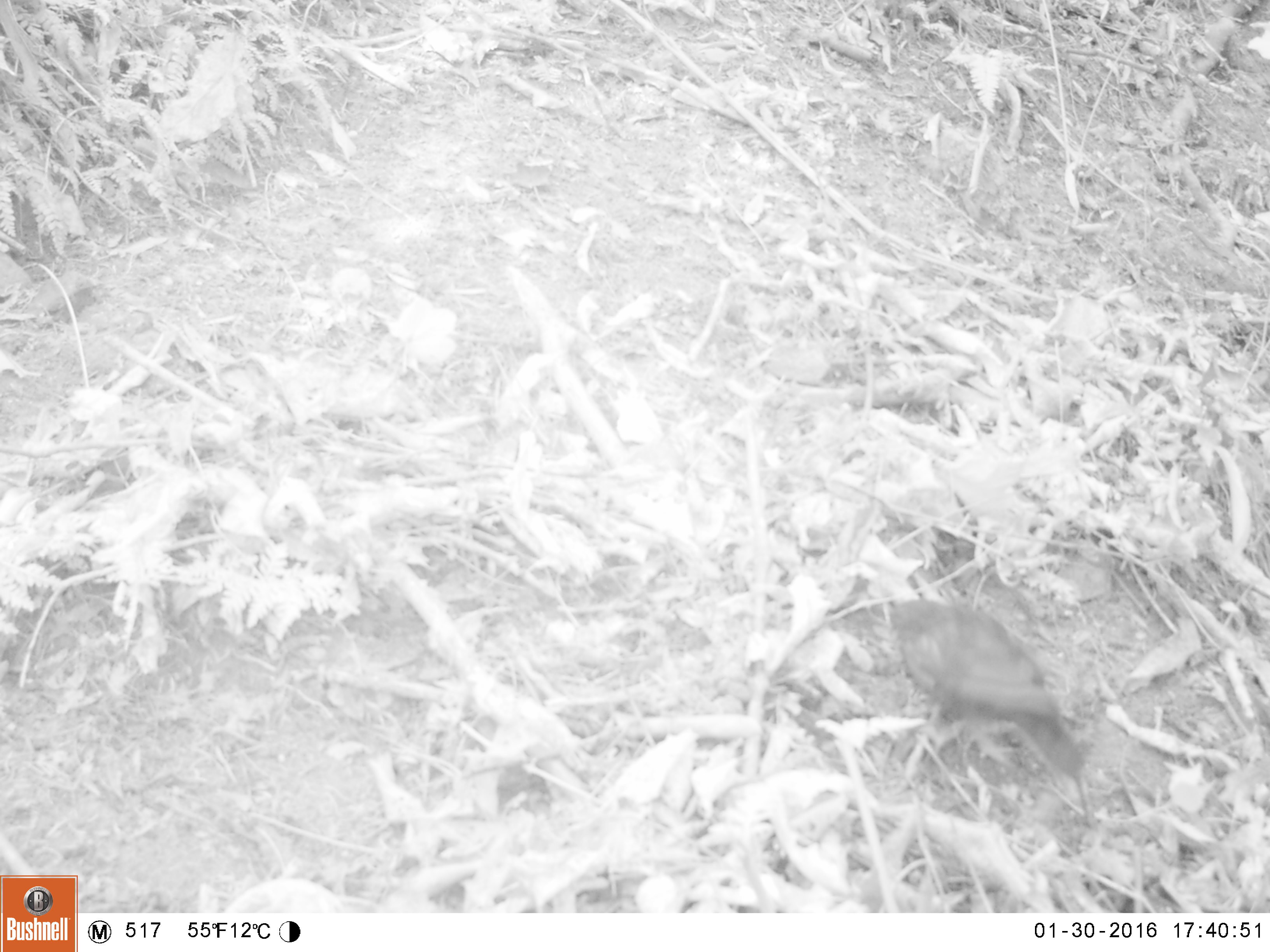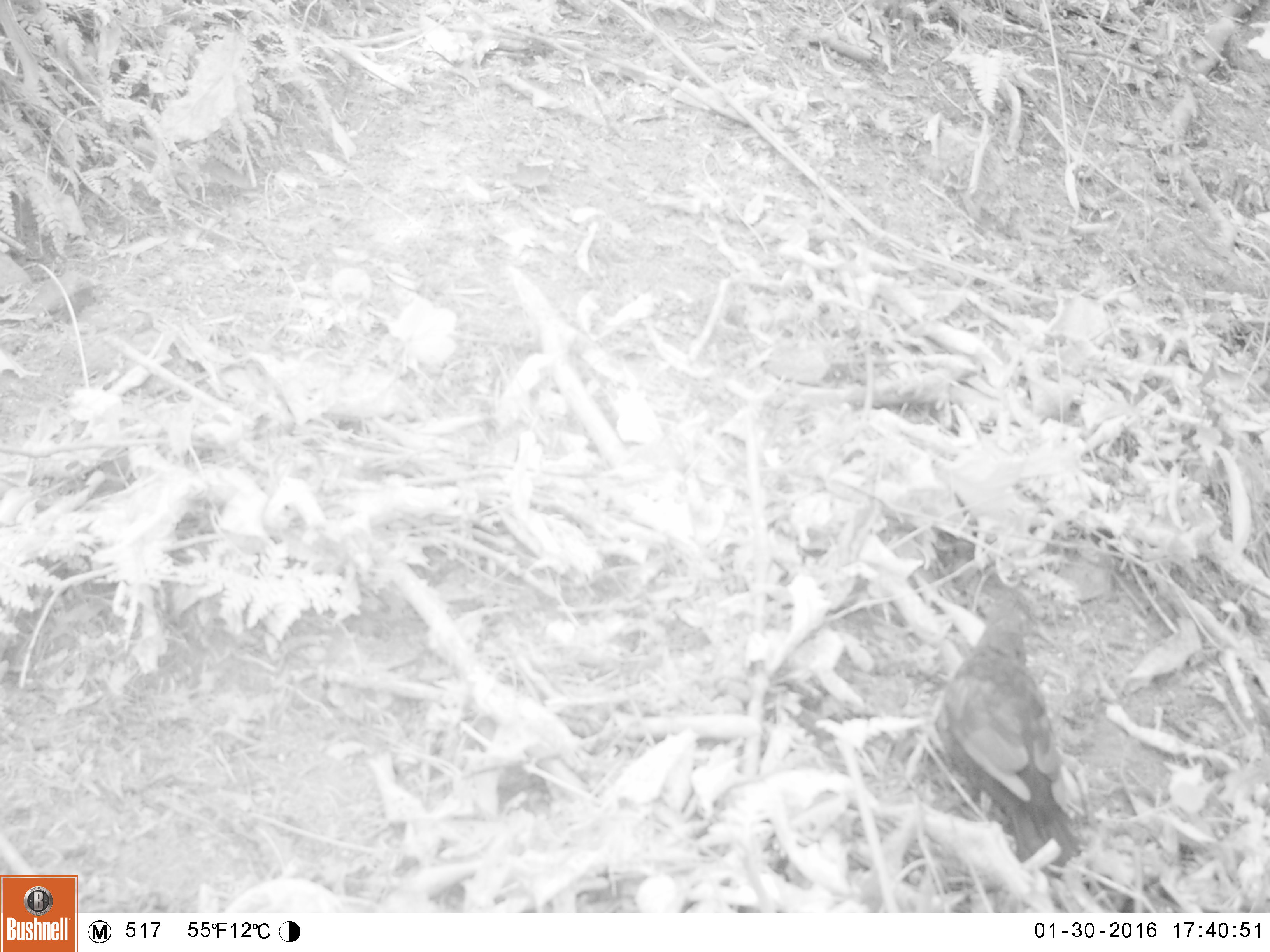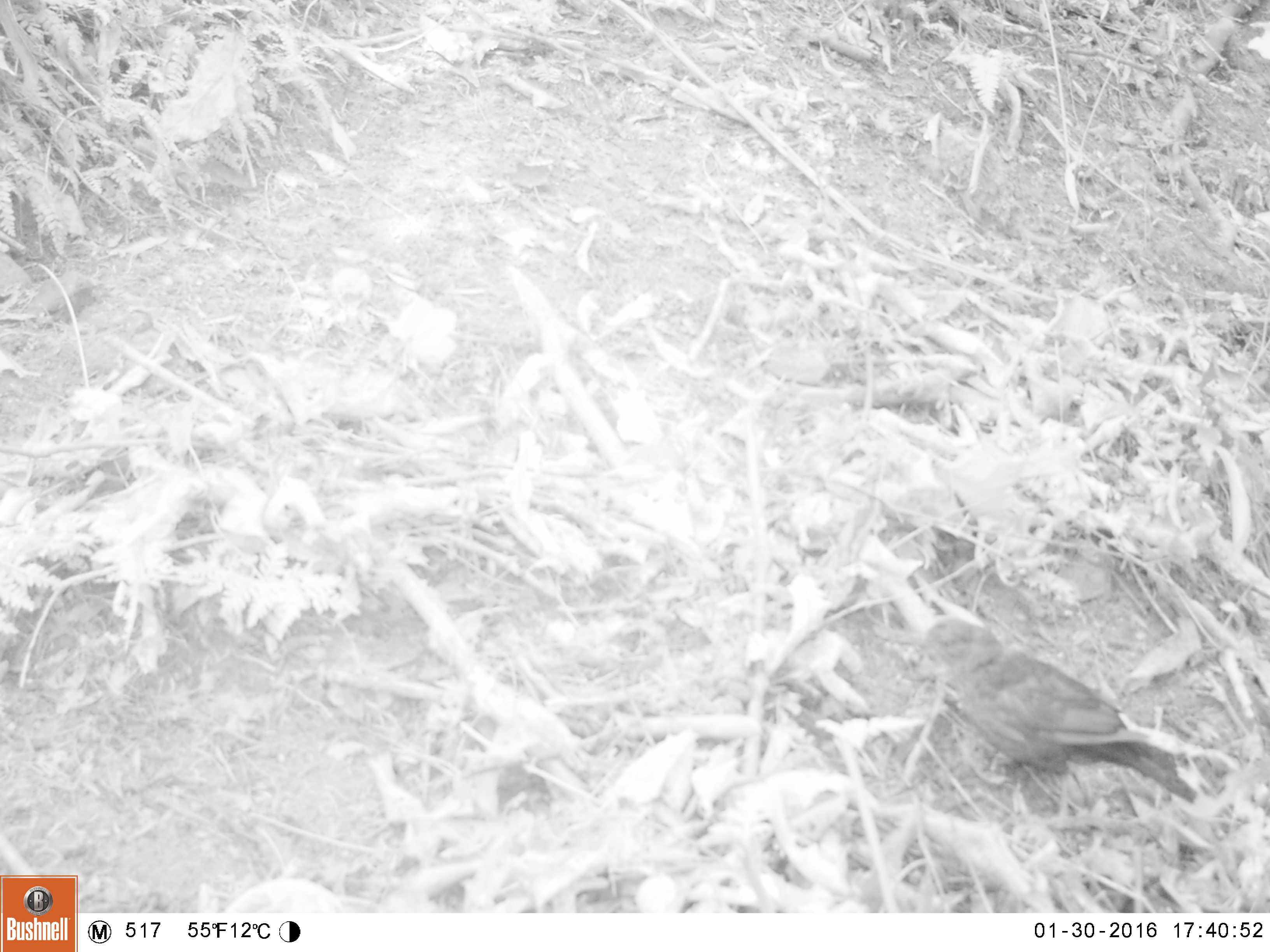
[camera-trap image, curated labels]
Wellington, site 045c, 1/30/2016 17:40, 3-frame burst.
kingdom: Animalia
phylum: Chordata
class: Aves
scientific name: Aves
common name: bird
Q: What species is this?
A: Bird (Aves).